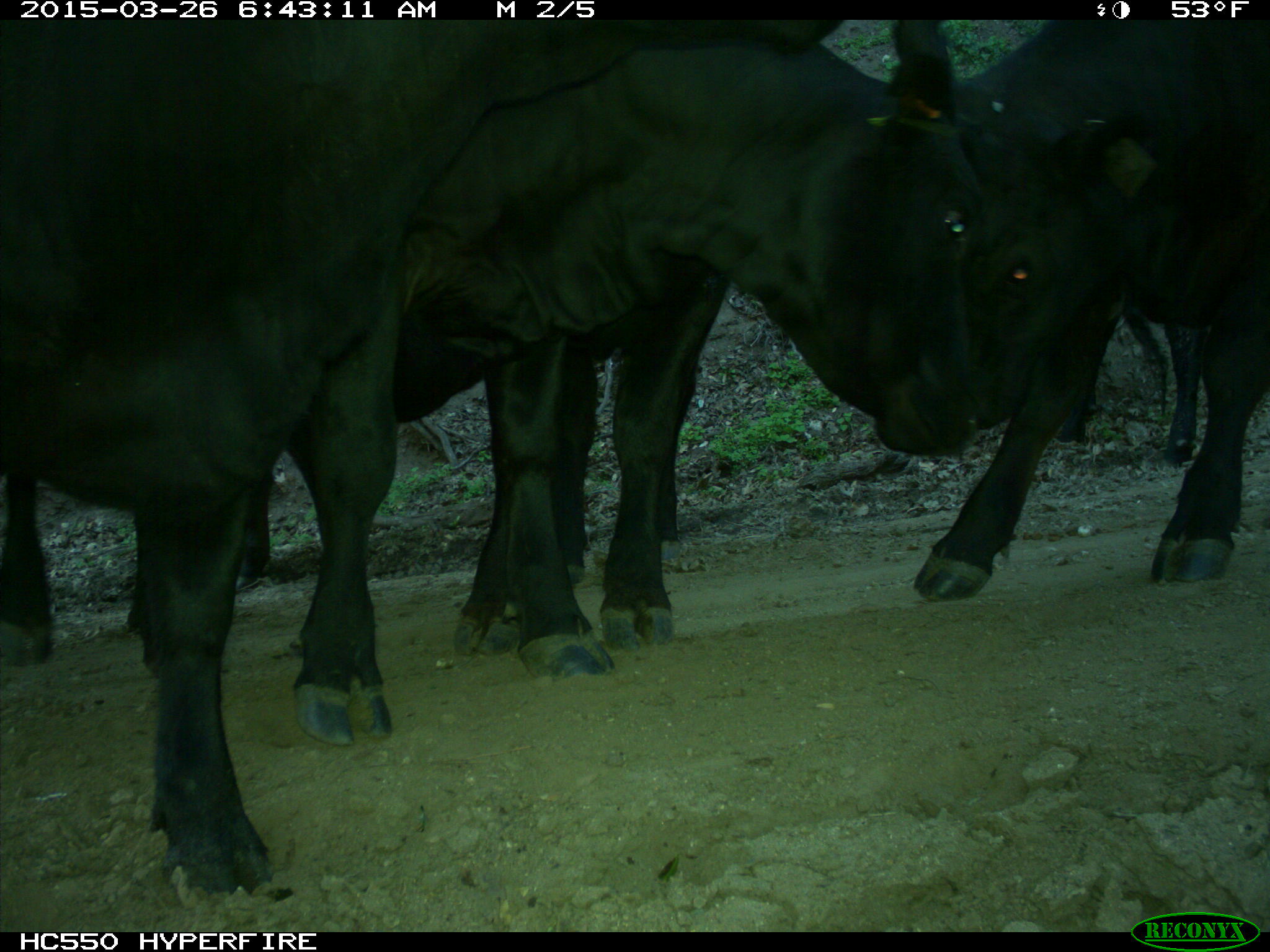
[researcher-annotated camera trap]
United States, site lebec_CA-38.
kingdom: Animalia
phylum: Chordata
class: Mammalia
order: Artiodactyla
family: Bovidae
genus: Bos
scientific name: Bos taurus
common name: domestic cow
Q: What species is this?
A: Bos taurus (domestic cow).